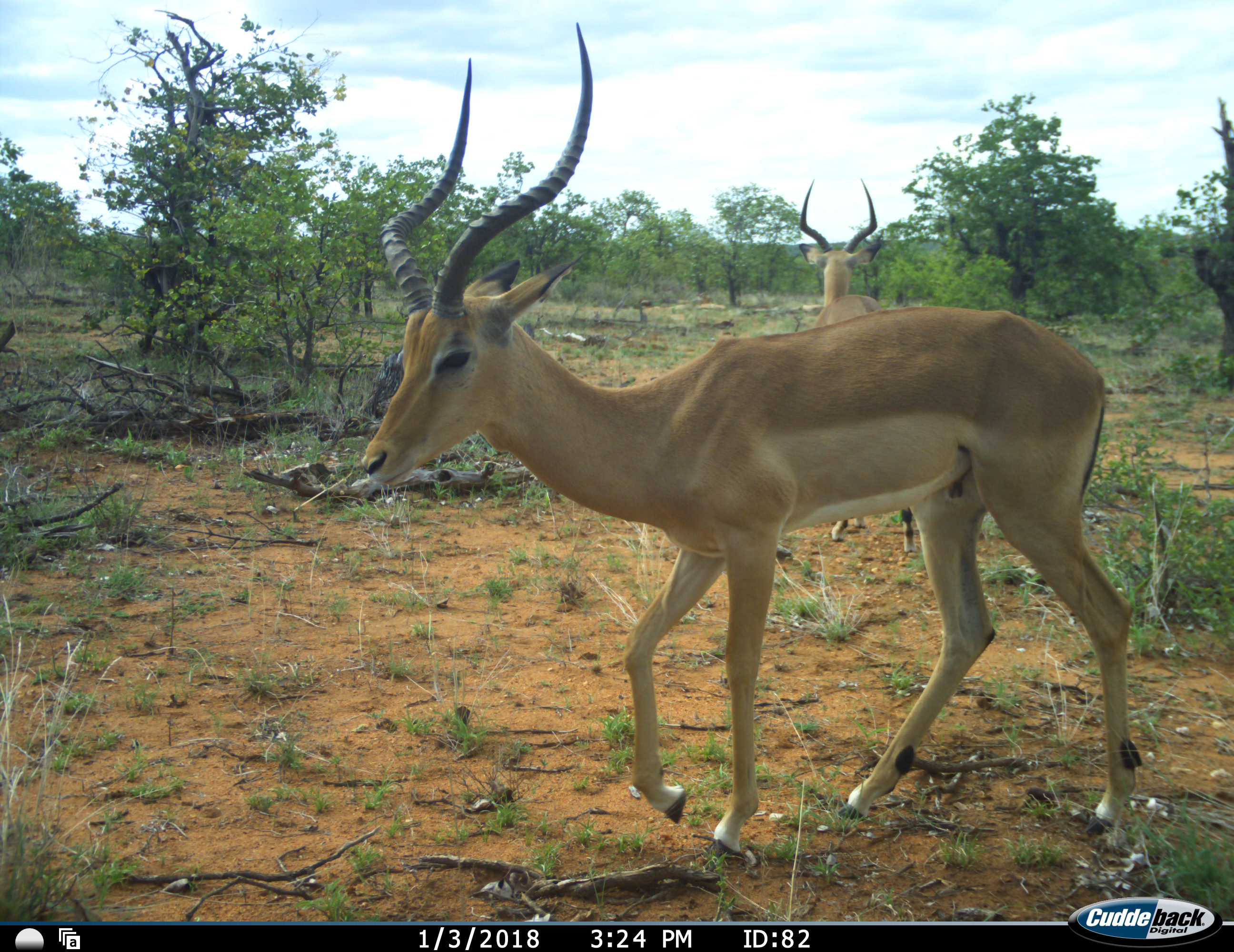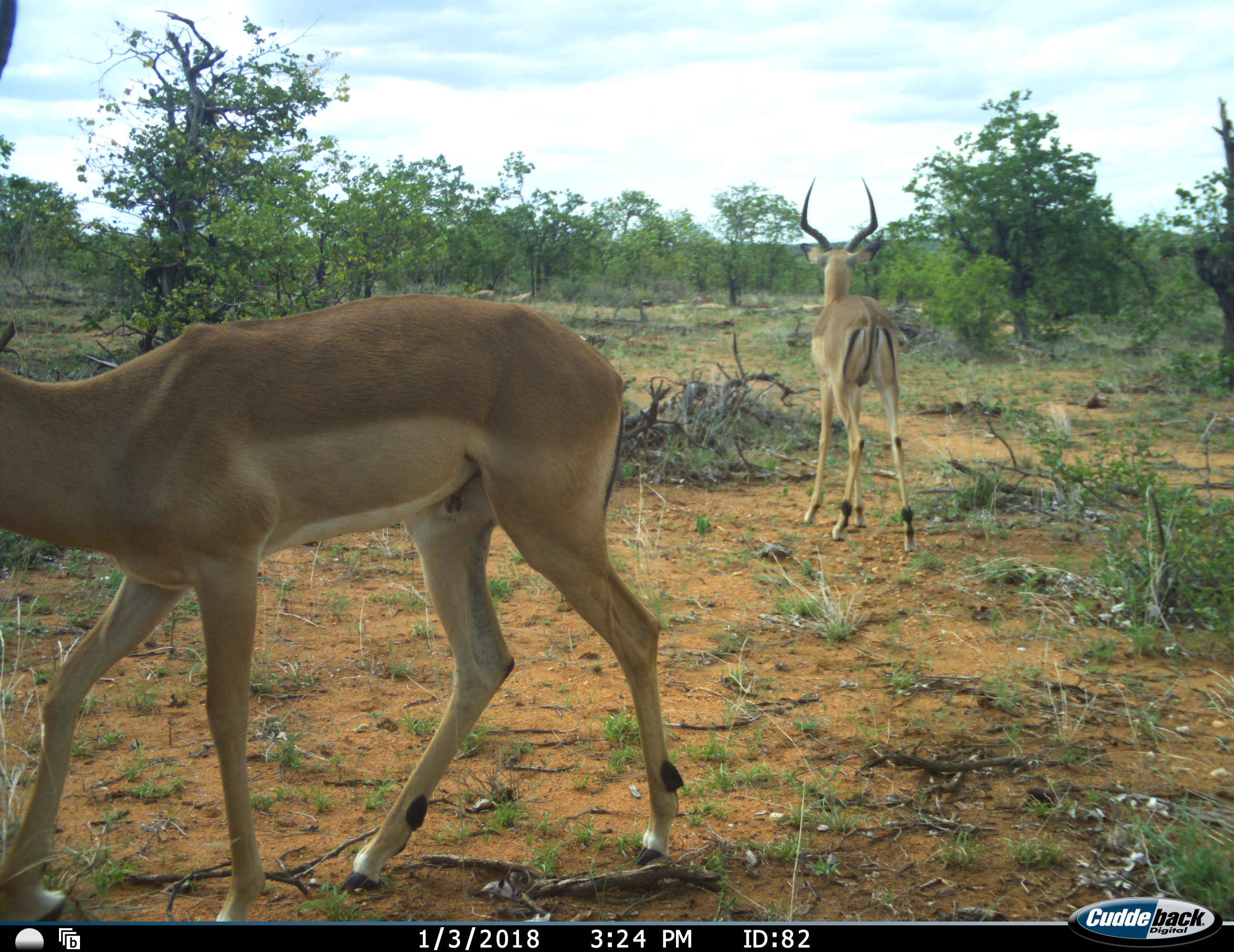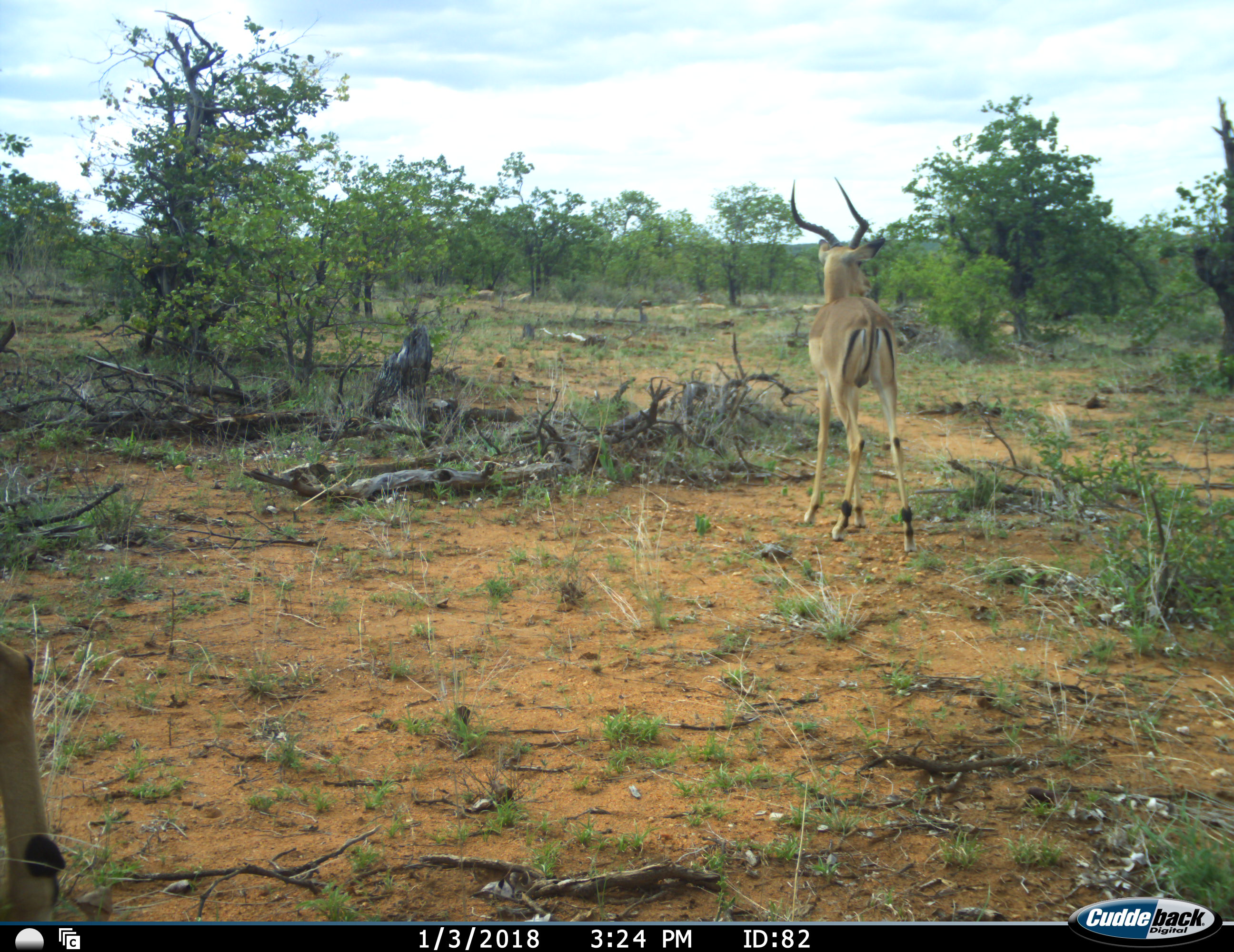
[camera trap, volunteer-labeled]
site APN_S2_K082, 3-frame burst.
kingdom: Animalia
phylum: Chordata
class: Mammalia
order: Artiodactyla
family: Bovidae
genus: Aepyceros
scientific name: Aepyceros melampus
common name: impala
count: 2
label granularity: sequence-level